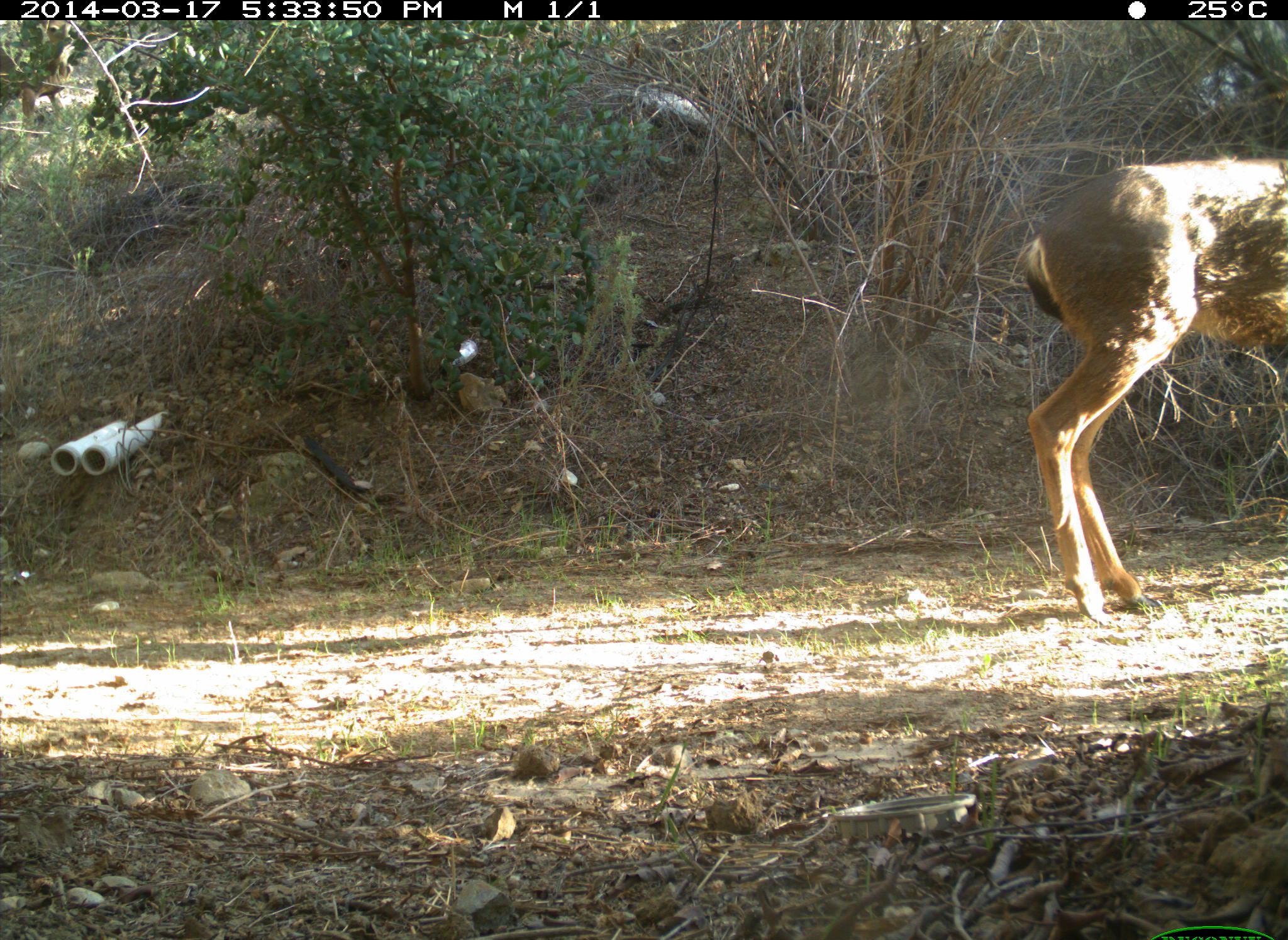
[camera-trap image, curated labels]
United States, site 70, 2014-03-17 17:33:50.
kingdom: Animalia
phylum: Chordata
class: Mammalia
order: Artiodactyla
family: Cervidae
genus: Odocoileus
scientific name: Odocoileus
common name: deer